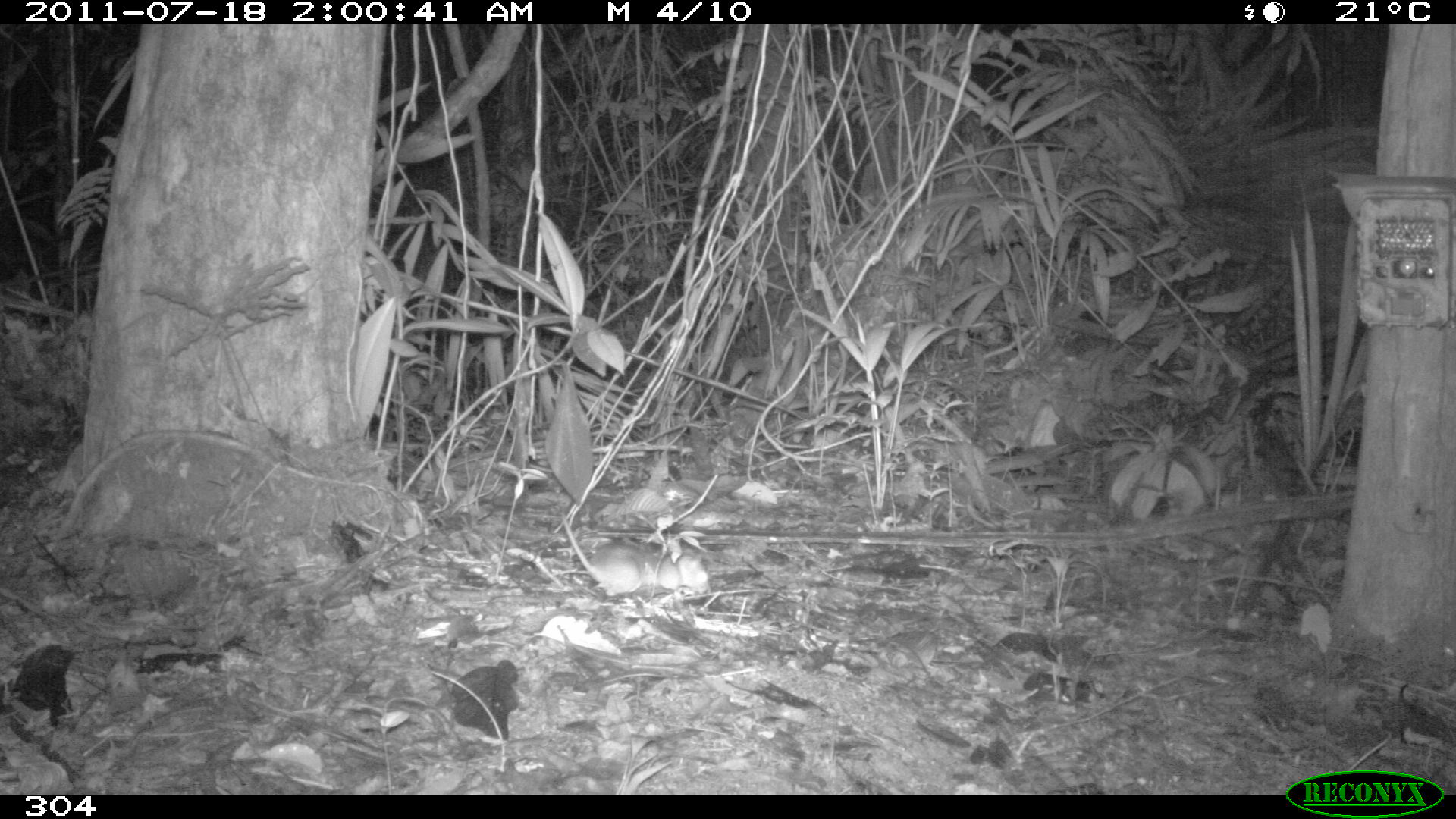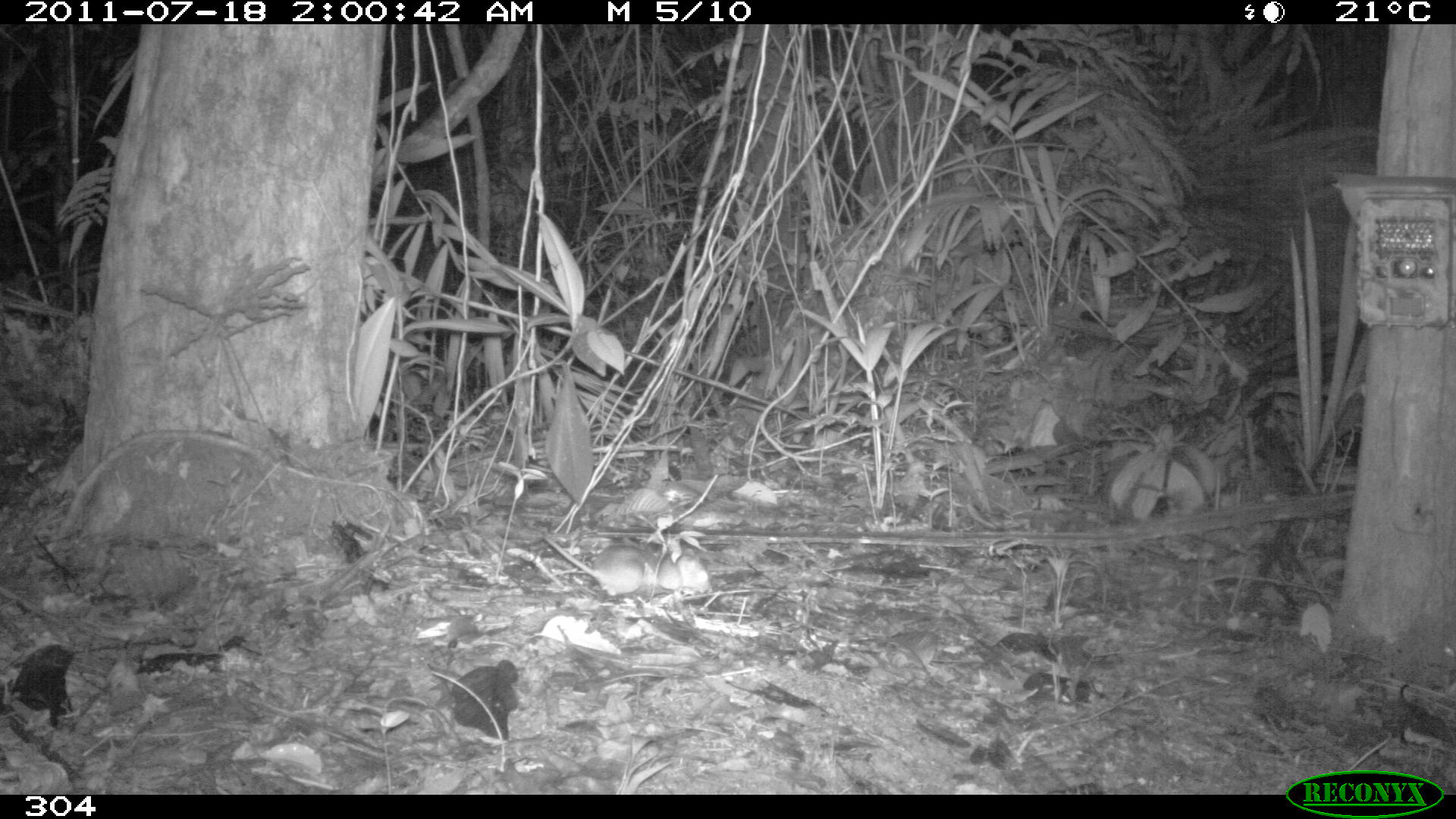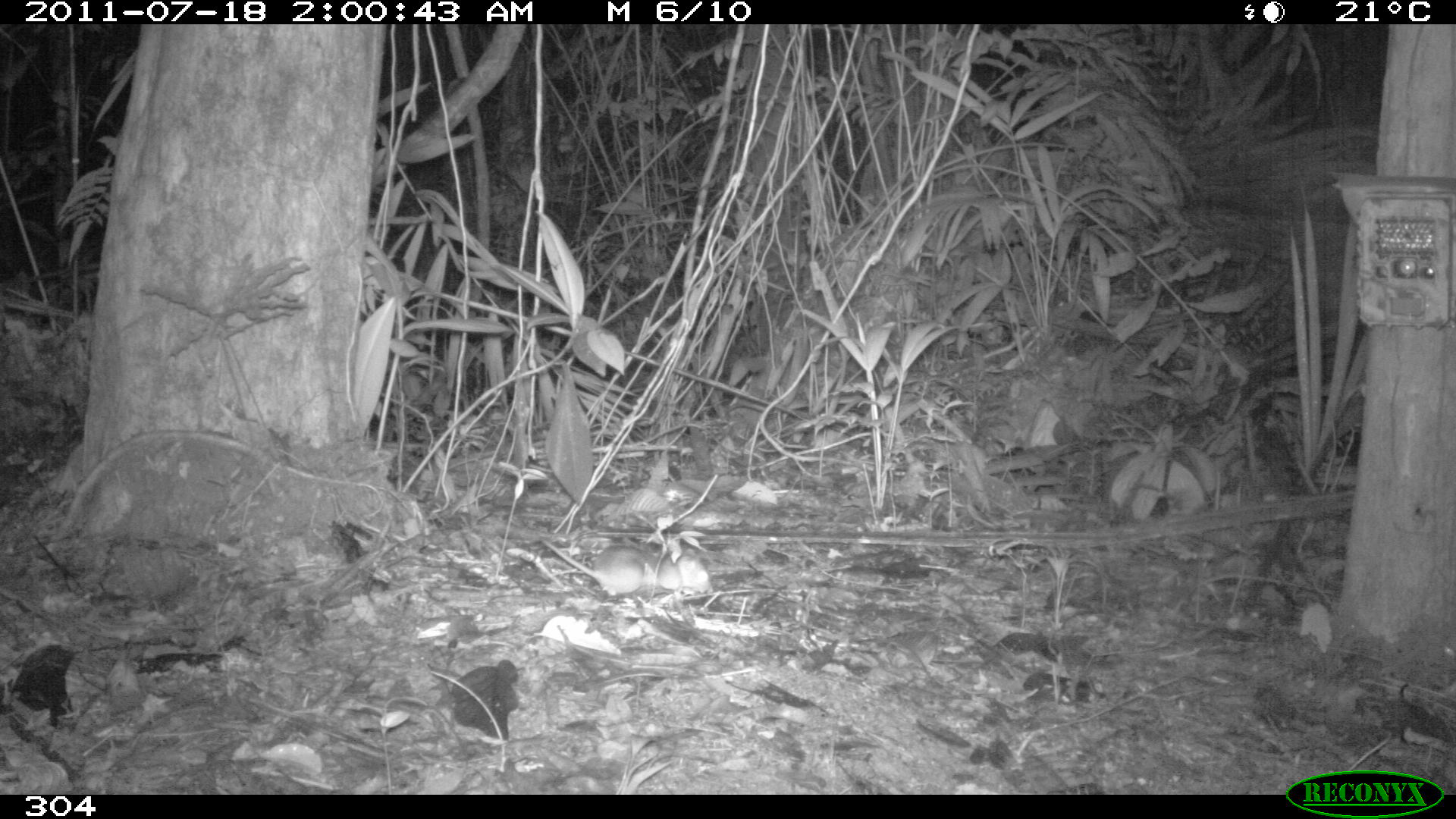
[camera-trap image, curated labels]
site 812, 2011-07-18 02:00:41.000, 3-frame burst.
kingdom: Animalia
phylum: Chordata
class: Mammalia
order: Rodentia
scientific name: Rodentia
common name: rodents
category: unknown rodent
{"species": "unknown rodent (rodents) (Rodentia)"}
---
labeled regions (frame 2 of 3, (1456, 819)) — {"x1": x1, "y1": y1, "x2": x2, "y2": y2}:
unknown rodent: {"x1": 543, "y1": 531, "x2": 714, "y2": 598}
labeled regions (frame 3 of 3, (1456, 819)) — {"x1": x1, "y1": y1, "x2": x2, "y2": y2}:
unknown rodent: {"x1": 540, "y1": 537, "x2": 709, "y2": 598}